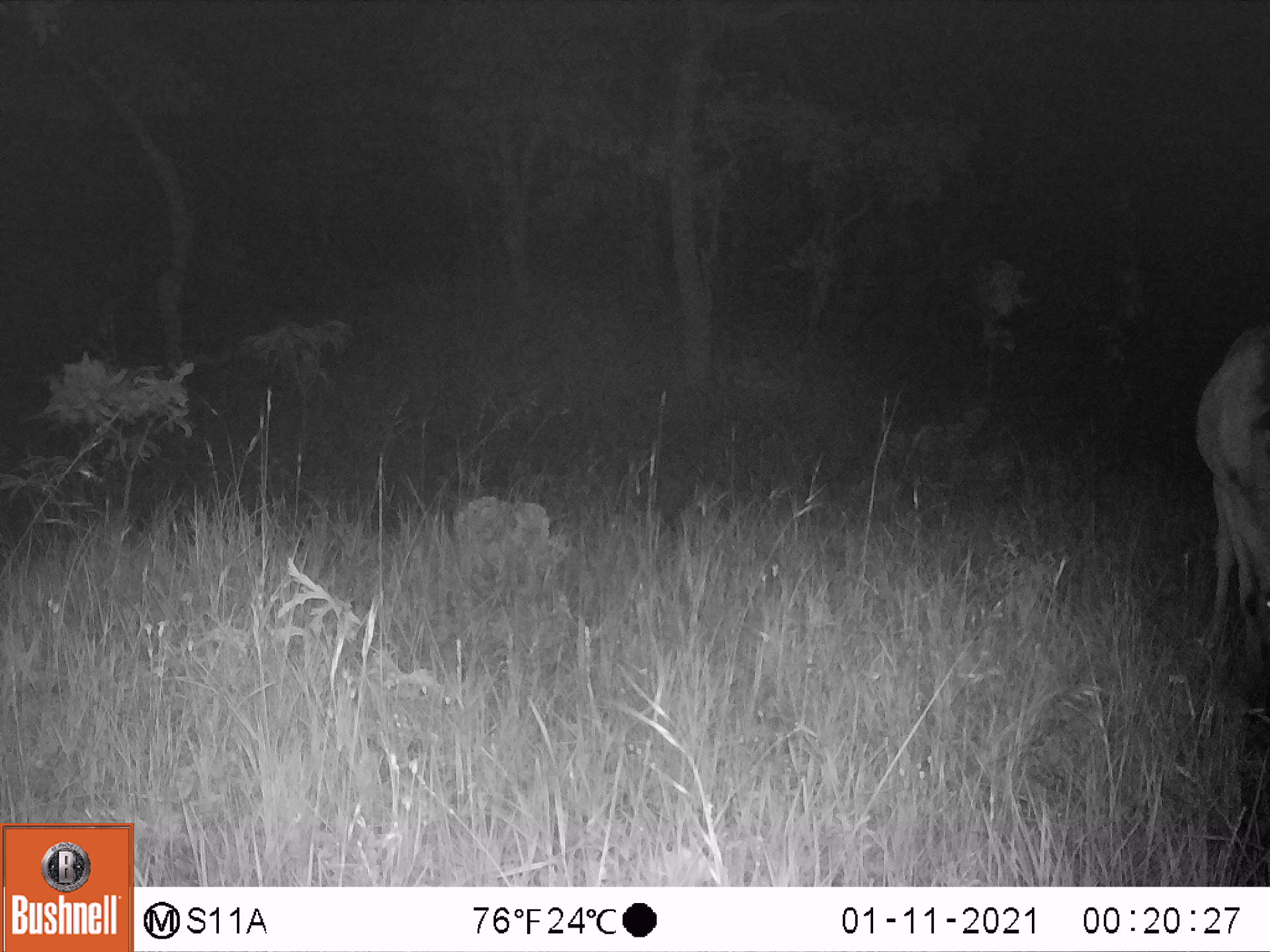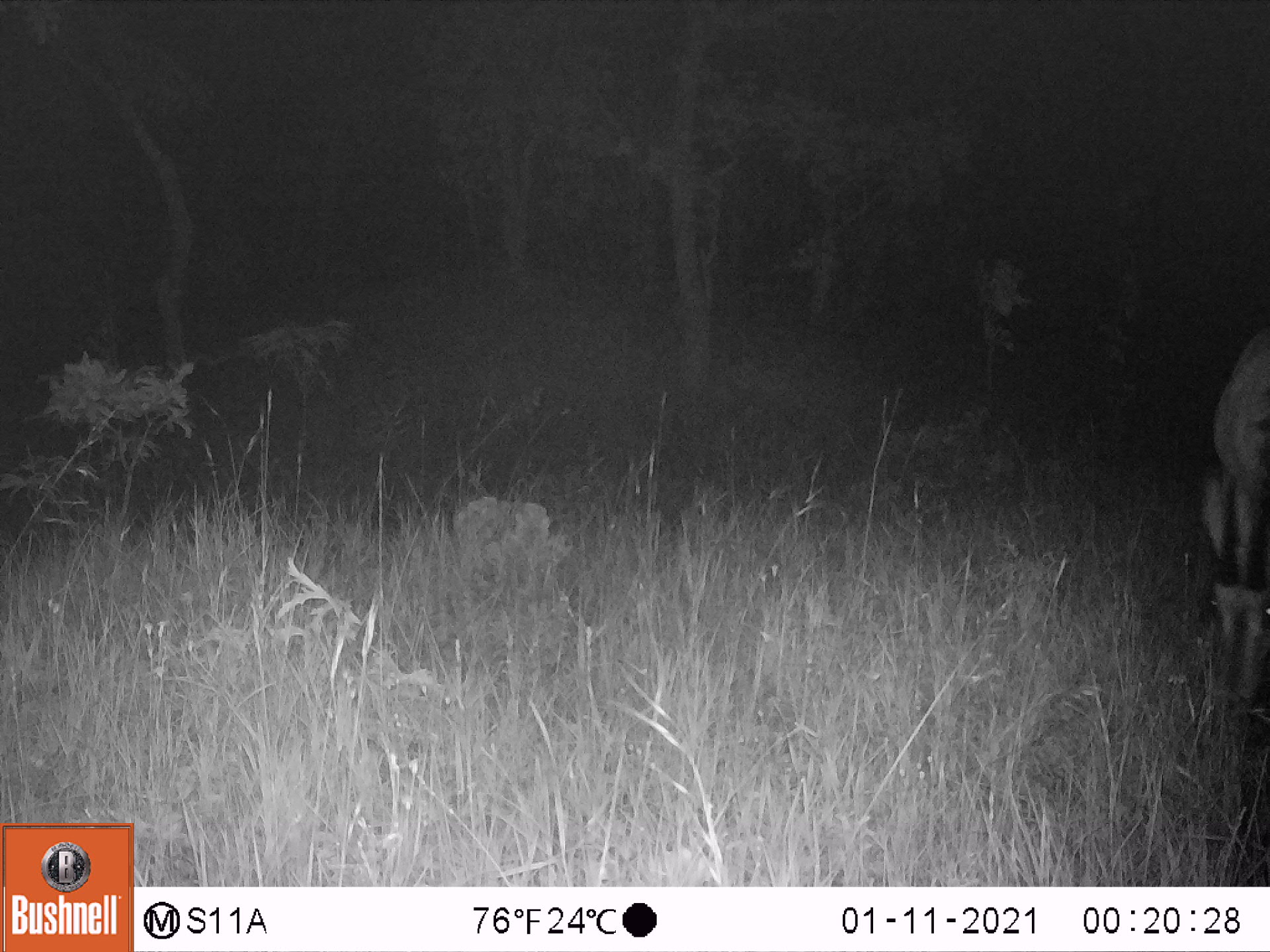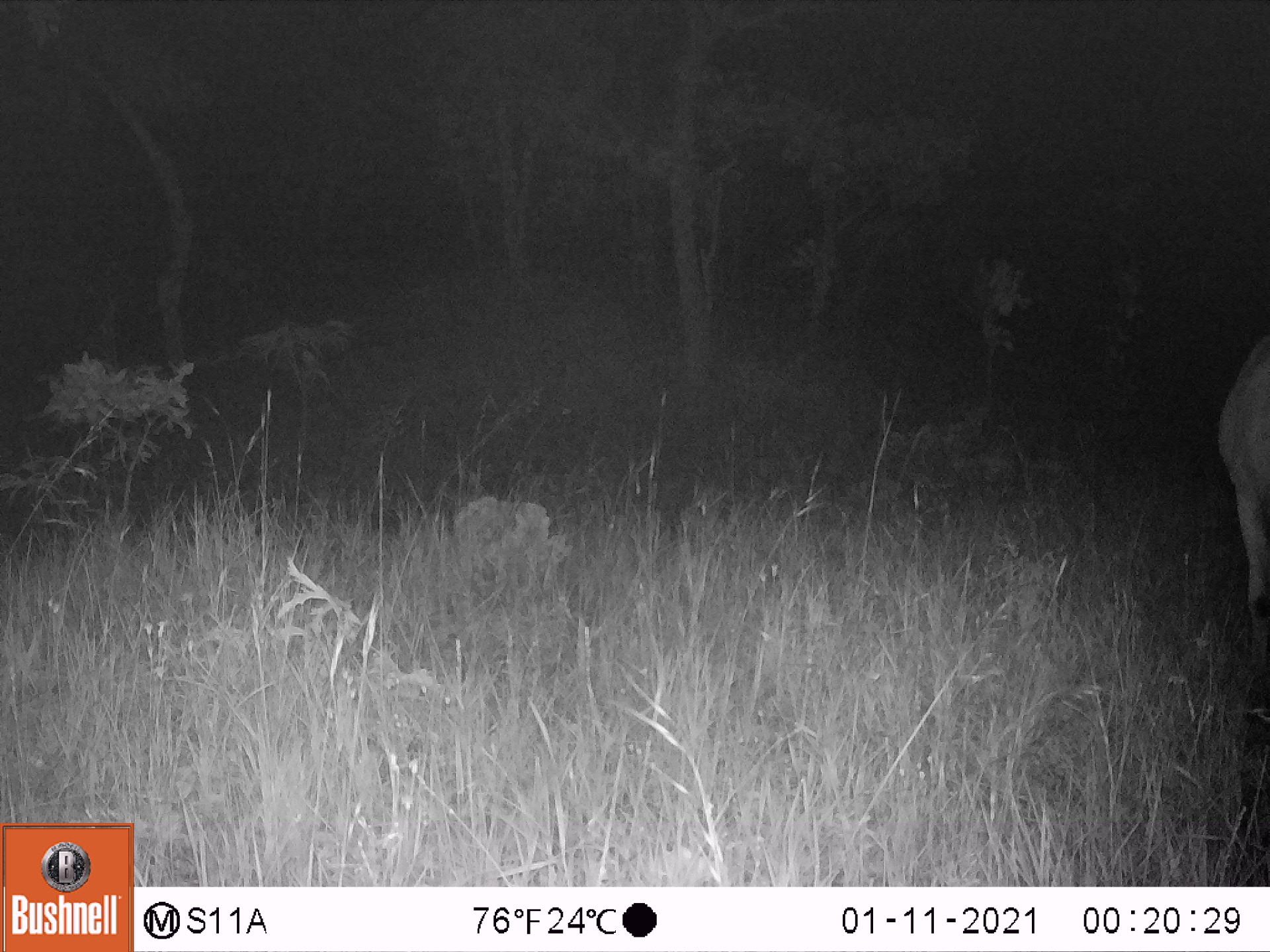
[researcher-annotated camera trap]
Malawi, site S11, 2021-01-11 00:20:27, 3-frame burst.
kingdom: Animalia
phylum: Chordata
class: Mammalia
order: Artiodactyla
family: Bovidae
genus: Hippotragus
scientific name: Hippotragus niger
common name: sable antelope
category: sable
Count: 1.